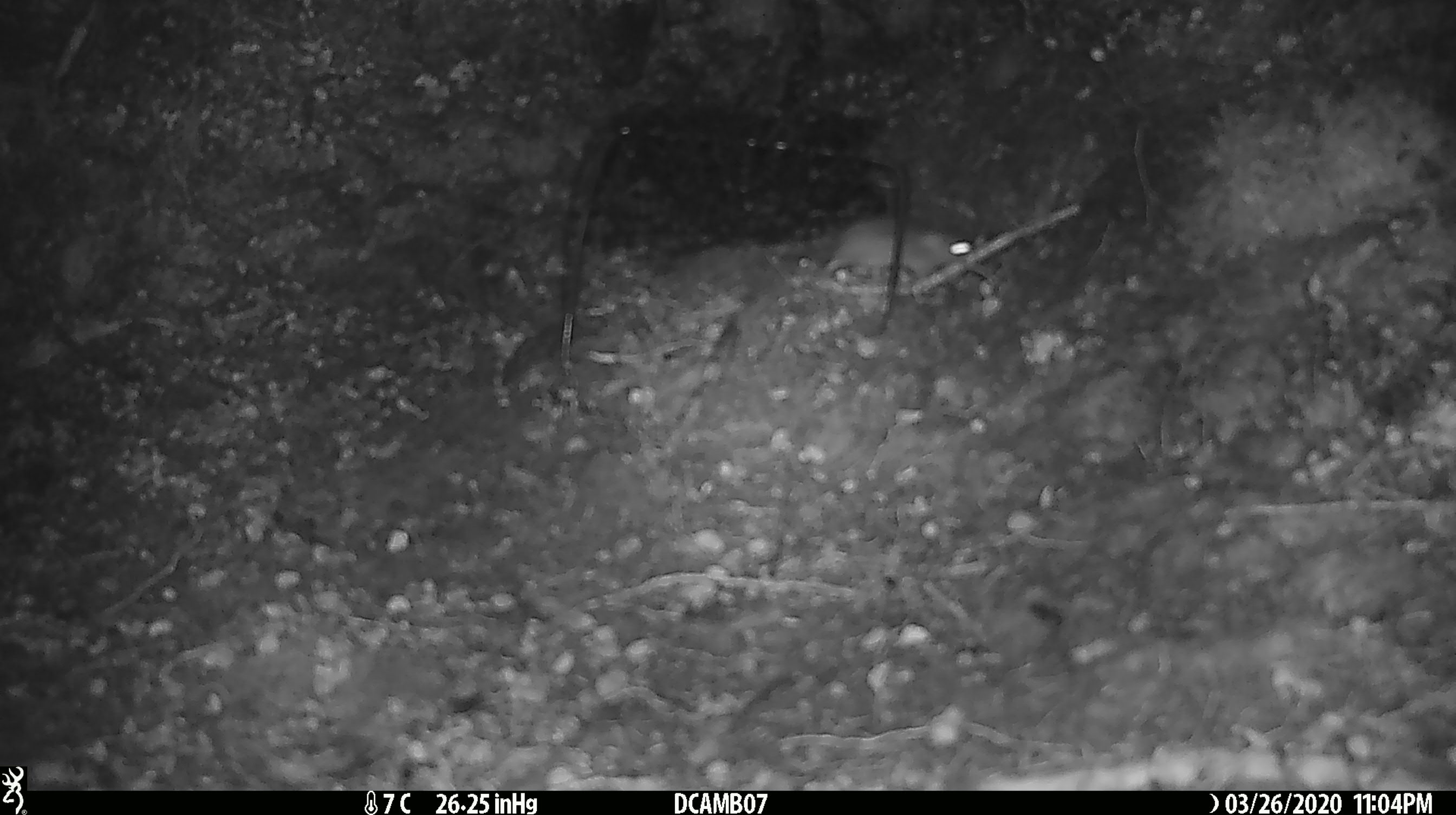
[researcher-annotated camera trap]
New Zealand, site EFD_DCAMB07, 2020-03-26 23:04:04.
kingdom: Animalia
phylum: Chordata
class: Mammalia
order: Rodentia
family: Muridae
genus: Mus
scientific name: Mus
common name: mouse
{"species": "mouse (Mus)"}